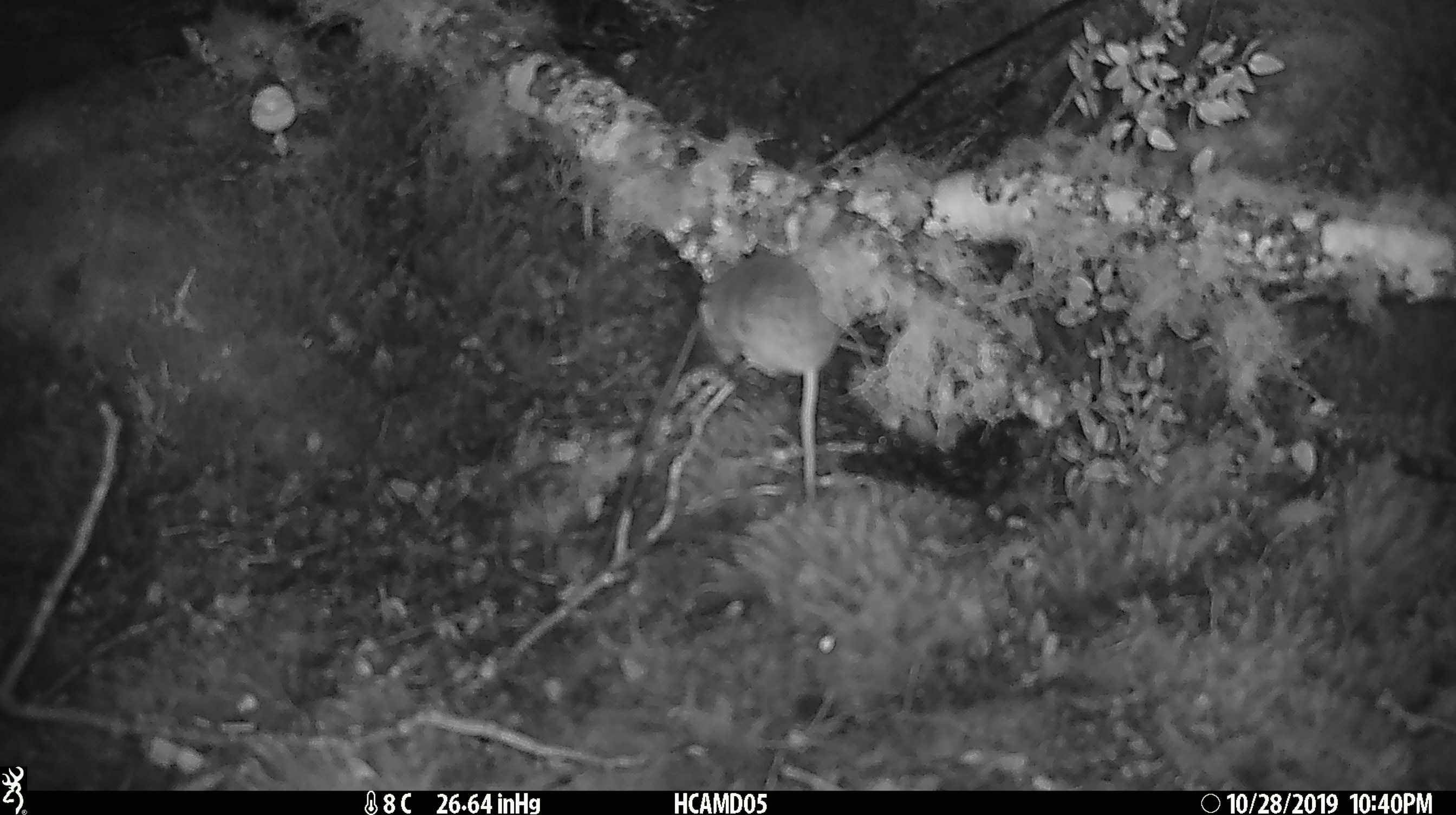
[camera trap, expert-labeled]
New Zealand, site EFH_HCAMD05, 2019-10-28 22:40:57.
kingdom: Animalia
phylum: Chordata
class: Mammalia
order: Rodentia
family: Muridae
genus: Mus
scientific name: Mus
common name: mouse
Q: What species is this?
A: Mouse (Mus).